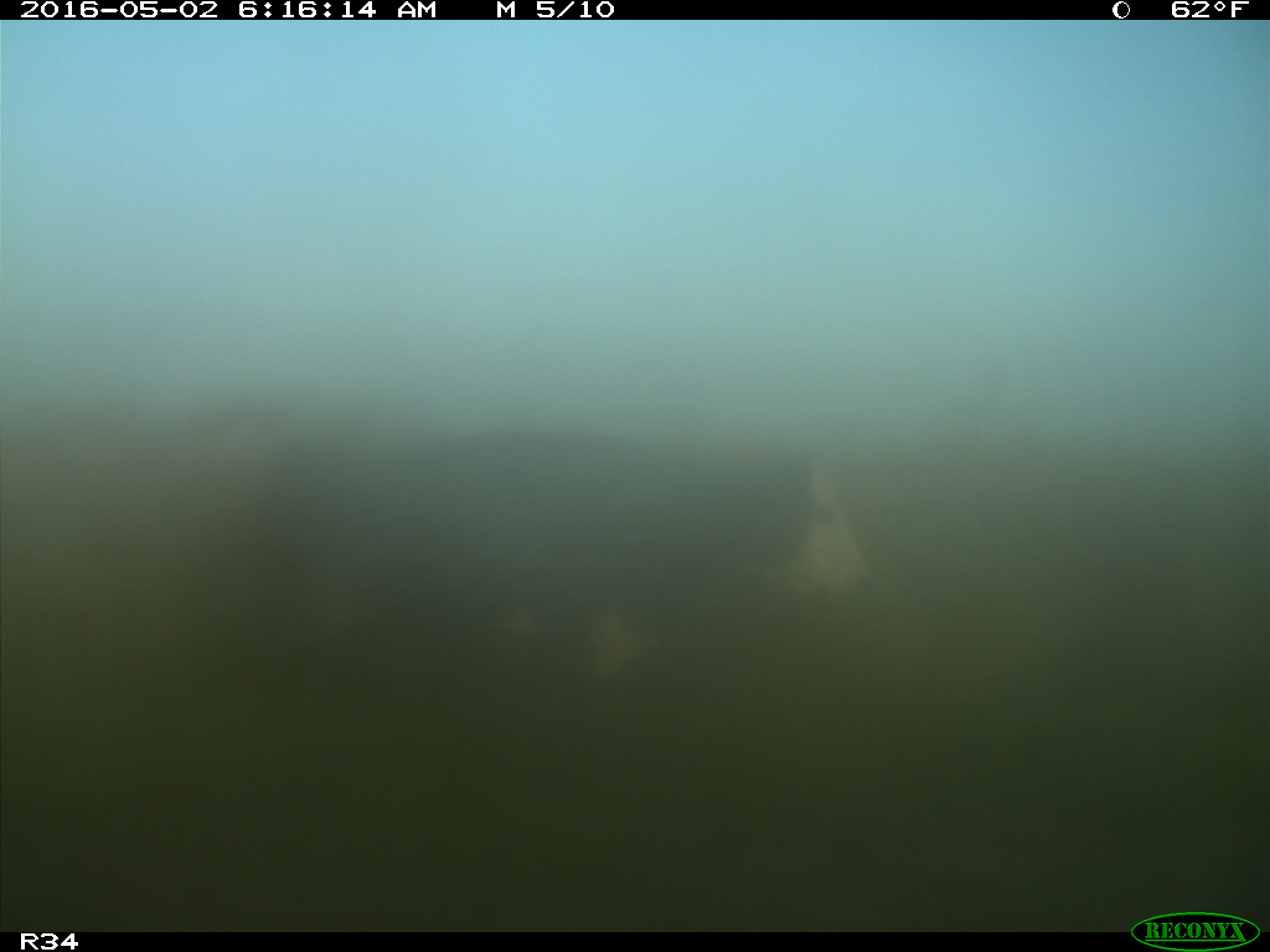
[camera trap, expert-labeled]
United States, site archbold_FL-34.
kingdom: Animalia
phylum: Chordata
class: Mammalia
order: Artiodactyla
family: Bovidae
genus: Bos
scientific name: Bos taurus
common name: domestic cow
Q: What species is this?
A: Bos taurus (domestic cow).